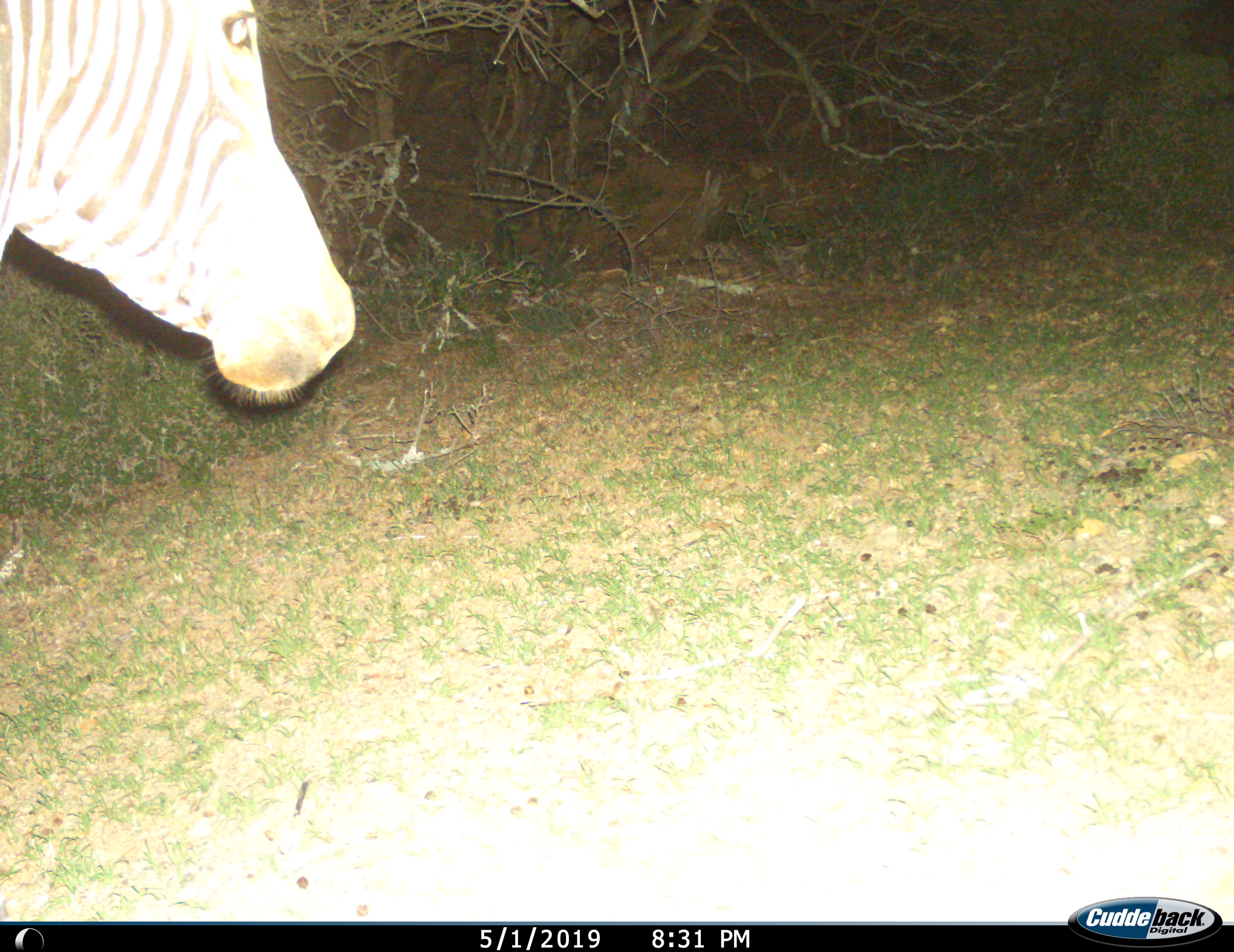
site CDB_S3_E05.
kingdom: Animalia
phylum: Chordata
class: Mammalia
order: Perissodactyla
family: Equidae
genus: Equus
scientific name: Equus zebra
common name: mountain zebra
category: zebramountain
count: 1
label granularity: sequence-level